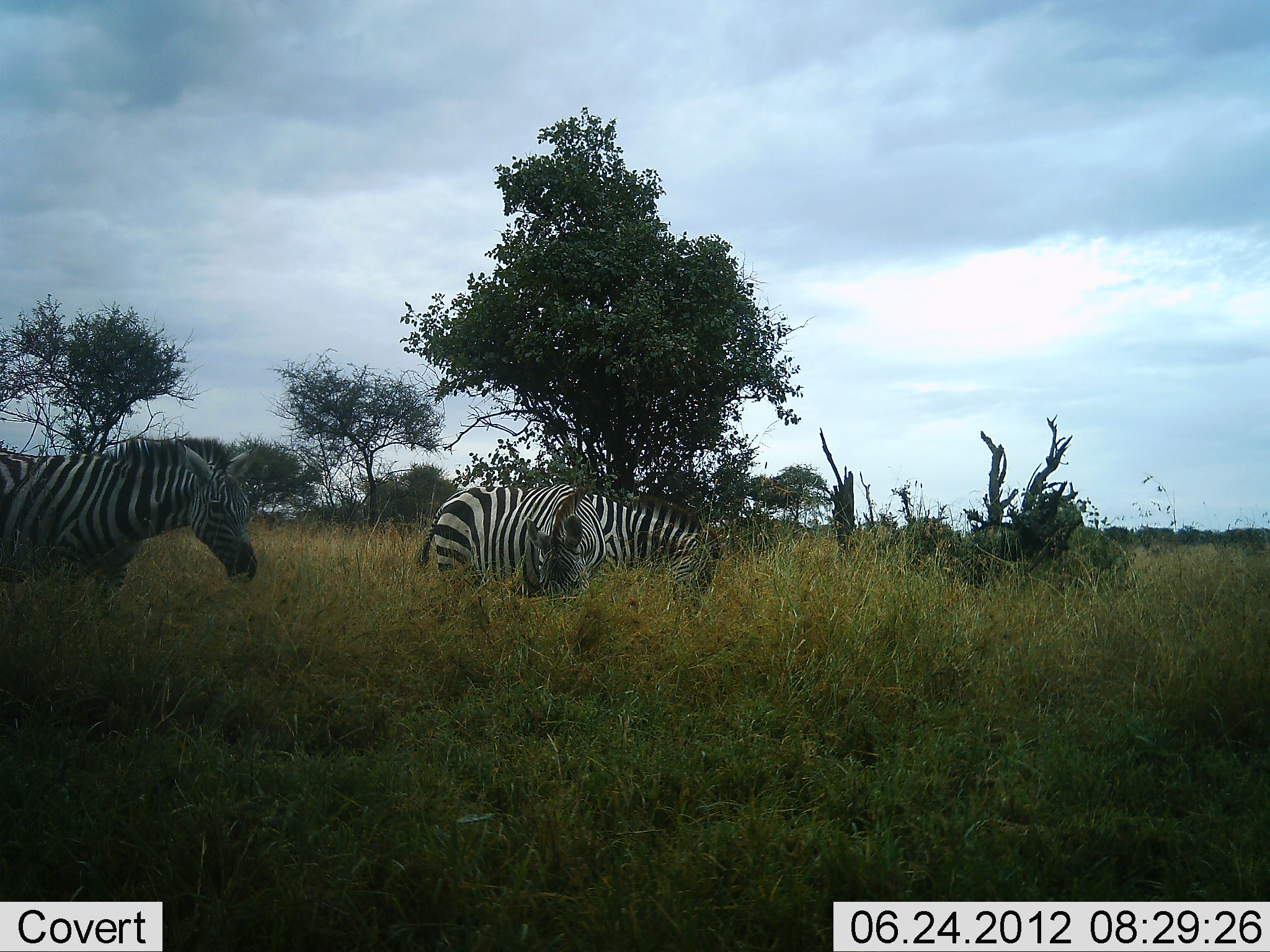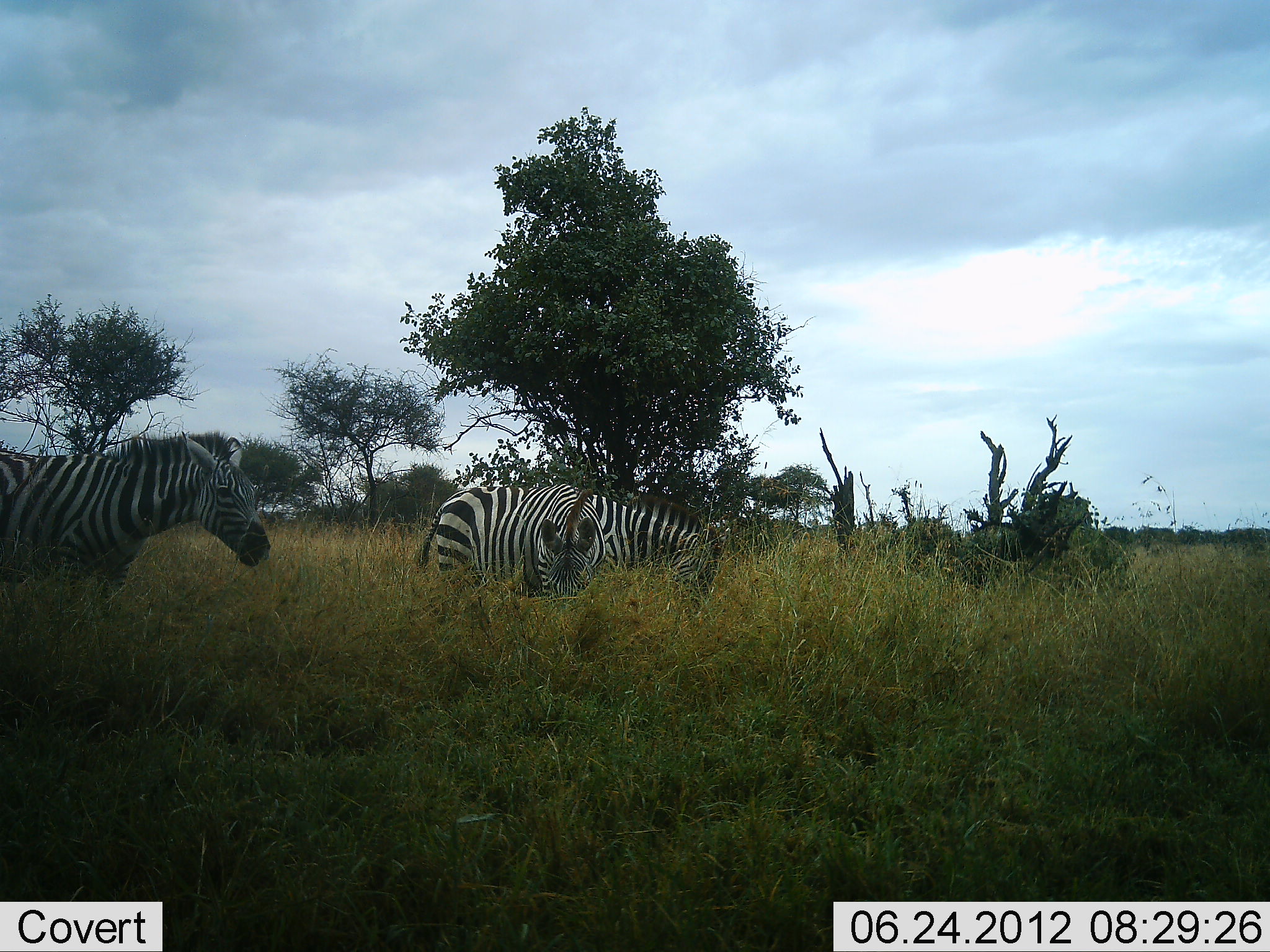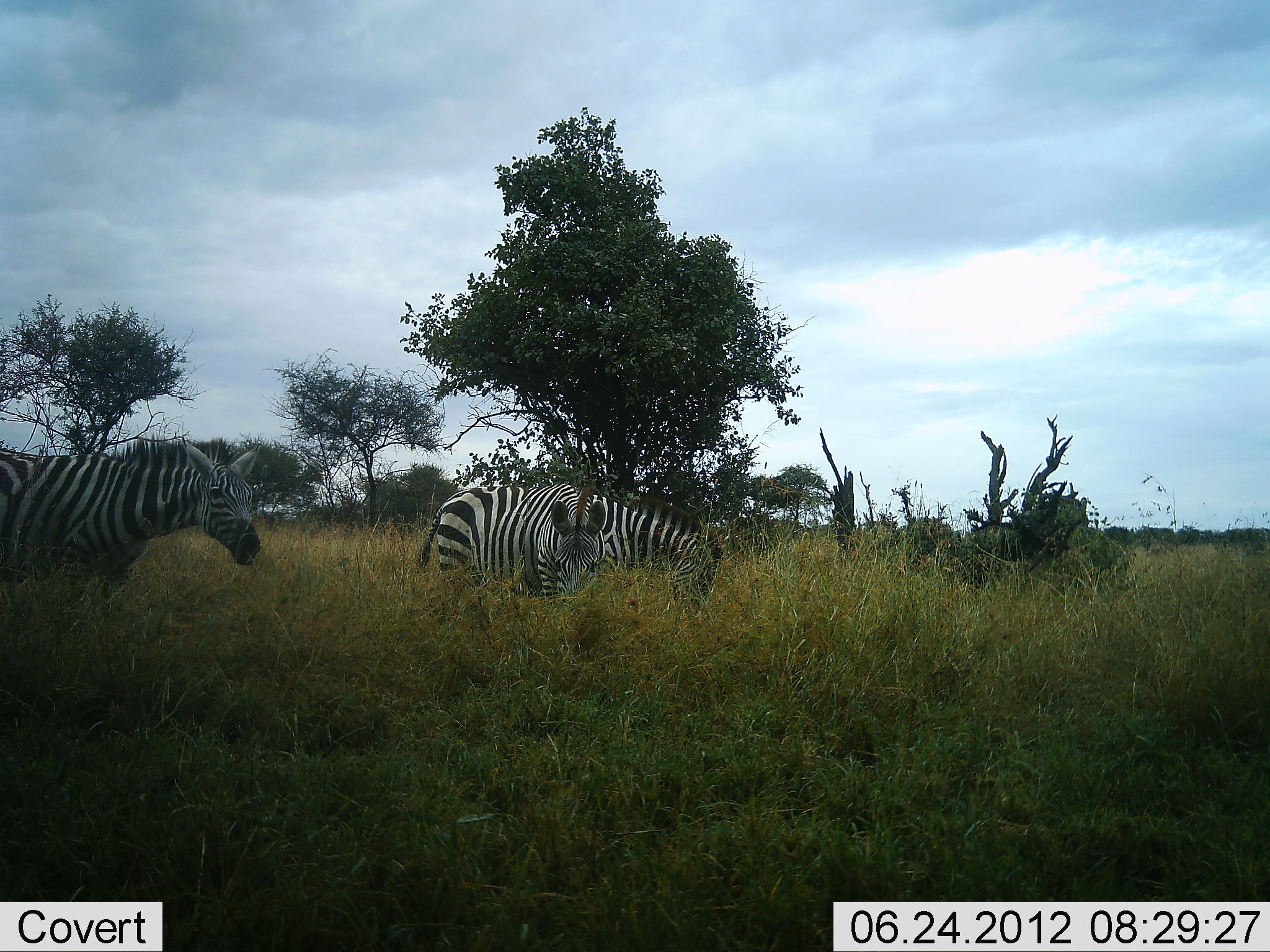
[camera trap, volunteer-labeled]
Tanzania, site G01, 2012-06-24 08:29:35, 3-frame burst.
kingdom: Animalia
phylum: Chordata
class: Mammalia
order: Perissodactyla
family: Equidae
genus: Equus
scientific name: Equus quagga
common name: plains zebra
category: zebra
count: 3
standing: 45%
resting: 0%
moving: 9%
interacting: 0%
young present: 0%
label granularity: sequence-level